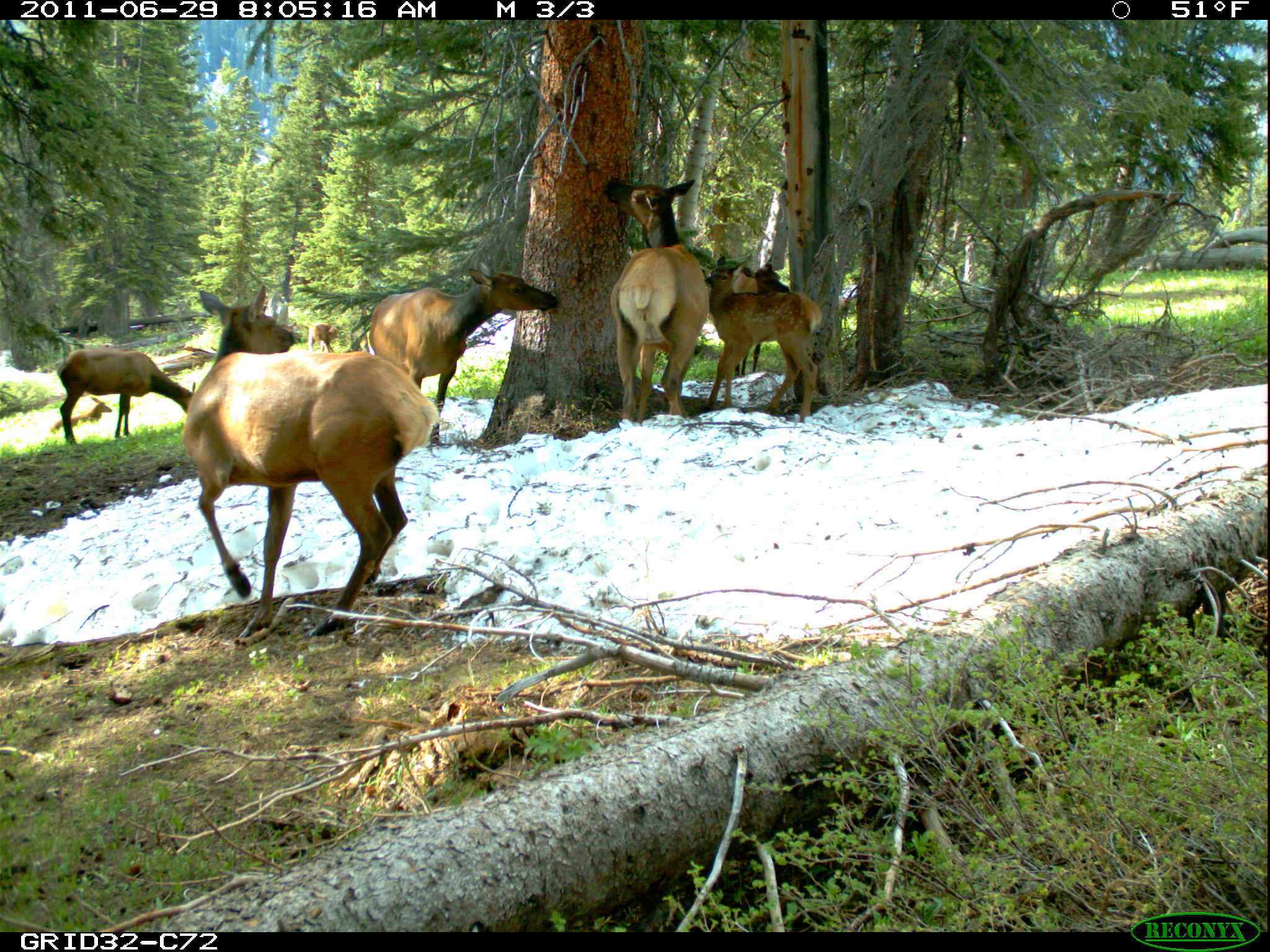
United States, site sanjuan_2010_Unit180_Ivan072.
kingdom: Animalia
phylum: Chordata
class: Mammalia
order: Artiodactyla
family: Cervidae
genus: Cervus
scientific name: Cervus elaphus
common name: red deer